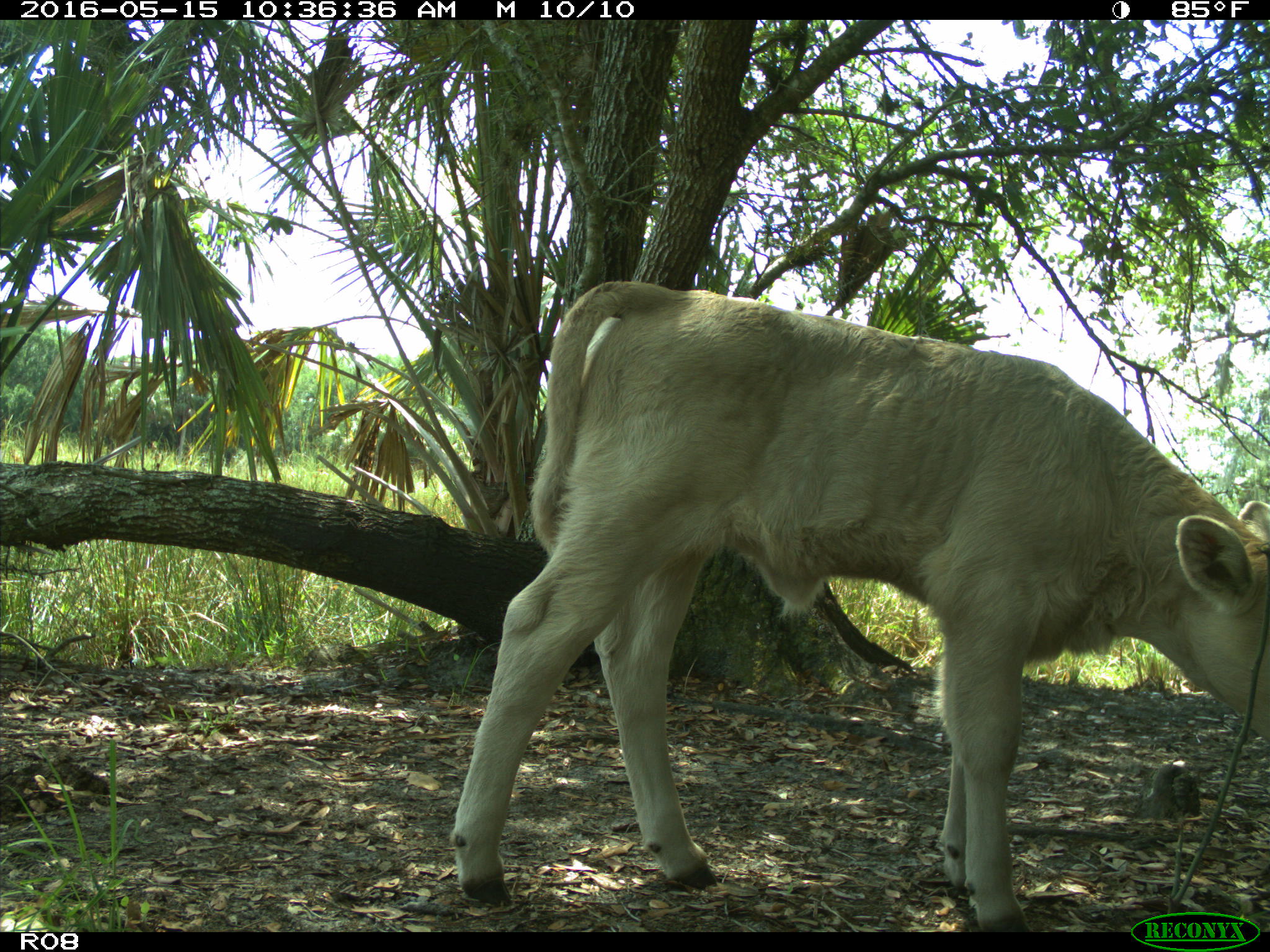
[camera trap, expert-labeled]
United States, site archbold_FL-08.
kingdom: Animalia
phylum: Chordata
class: Mammalia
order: Artiodactyla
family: Bovidae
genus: Bos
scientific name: Bos taurus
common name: domestic cow